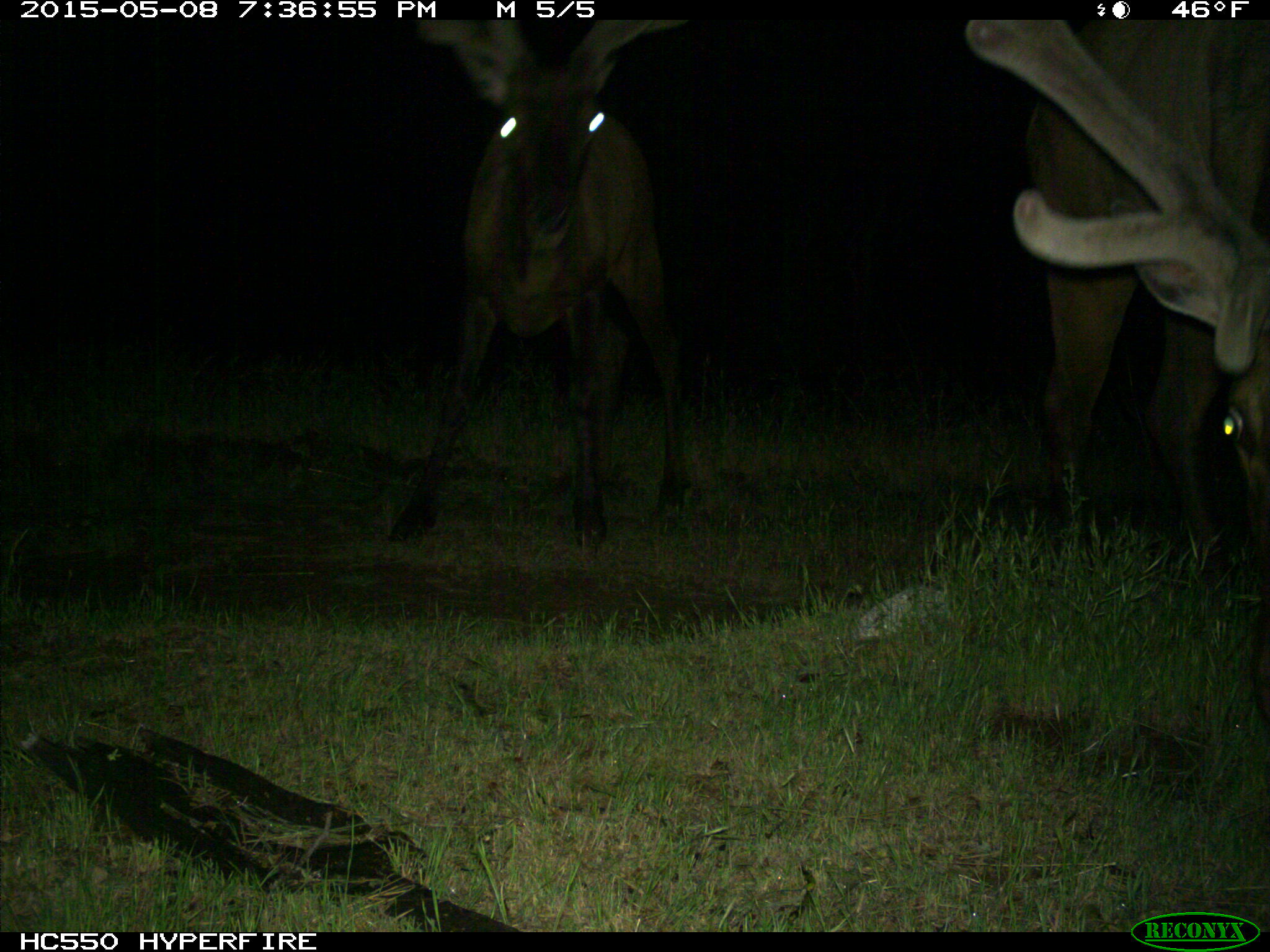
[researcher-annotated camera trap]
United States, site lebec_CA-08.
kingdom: Animalia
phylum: Chordata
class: Mammalia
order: Artiodactyla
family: Cervidae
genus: Cervus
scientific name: Cervus canadensis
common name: elk